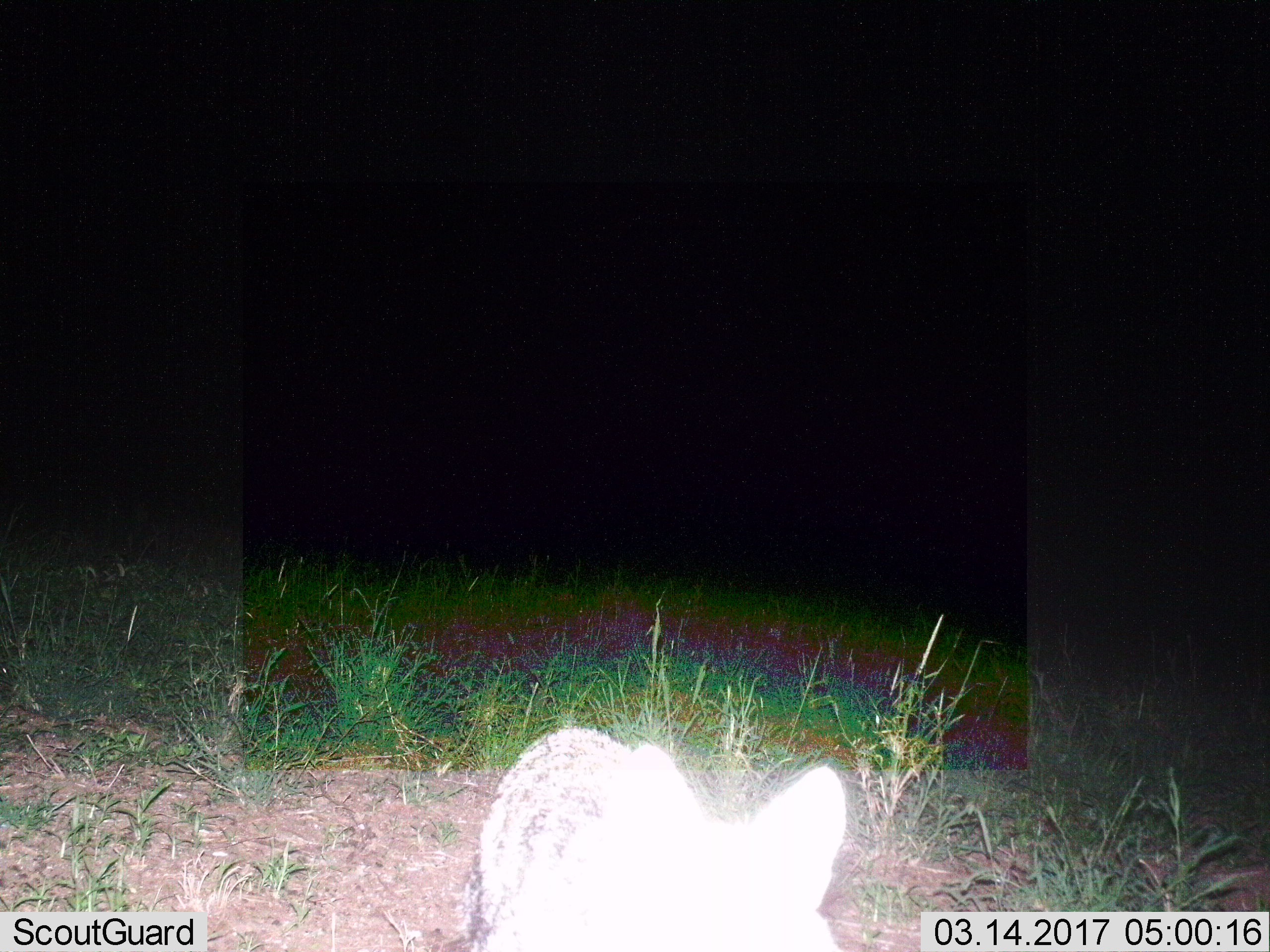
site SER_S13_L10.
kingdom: Animalia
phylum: Chordata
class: Mammalia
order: Carnivora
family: Felidae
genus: Felis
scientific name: Felis lybica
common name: african wild cat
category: africanwildcat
Africanwildcat (african wild cat) (Felis lybica), count 1. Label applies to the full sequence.